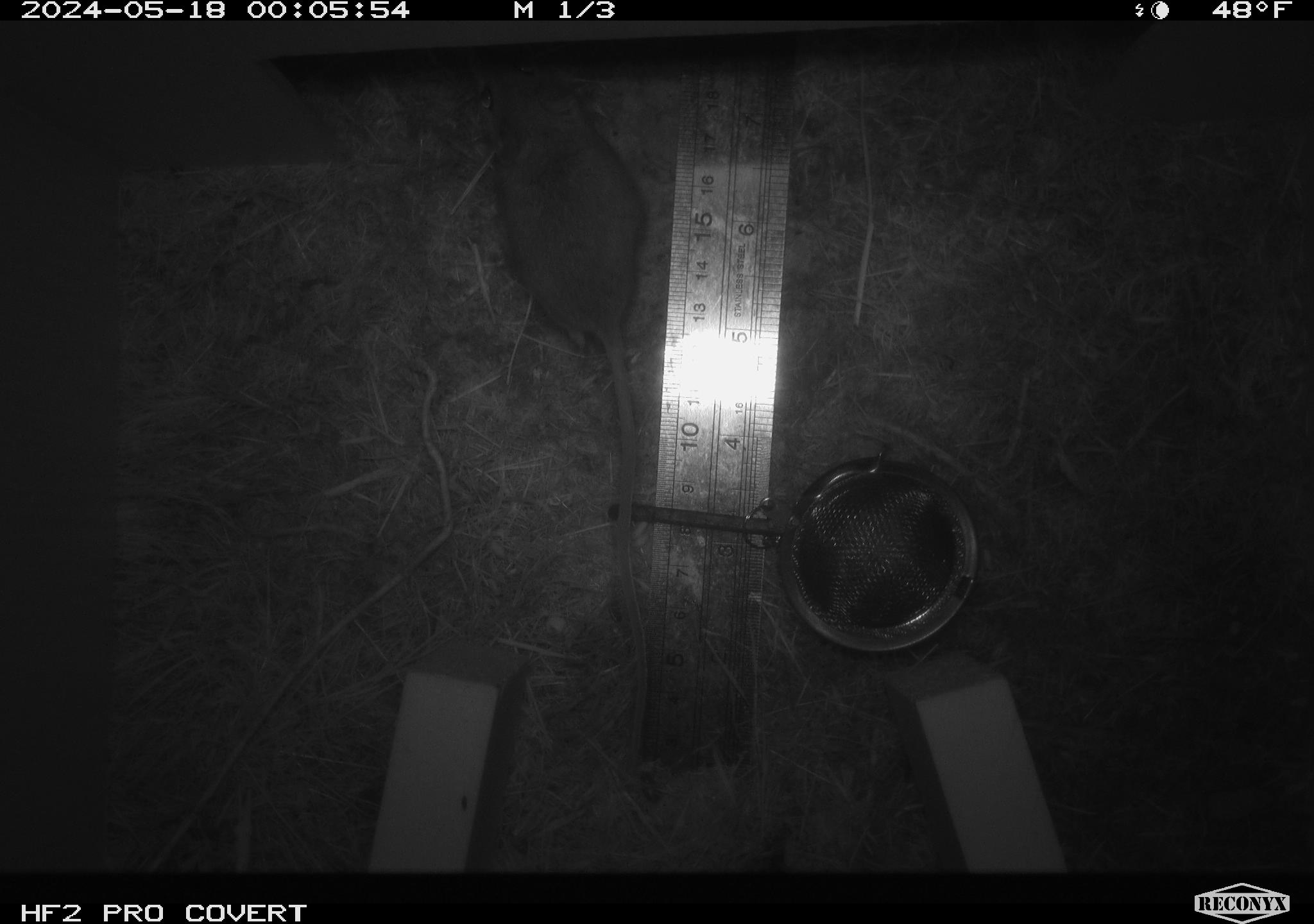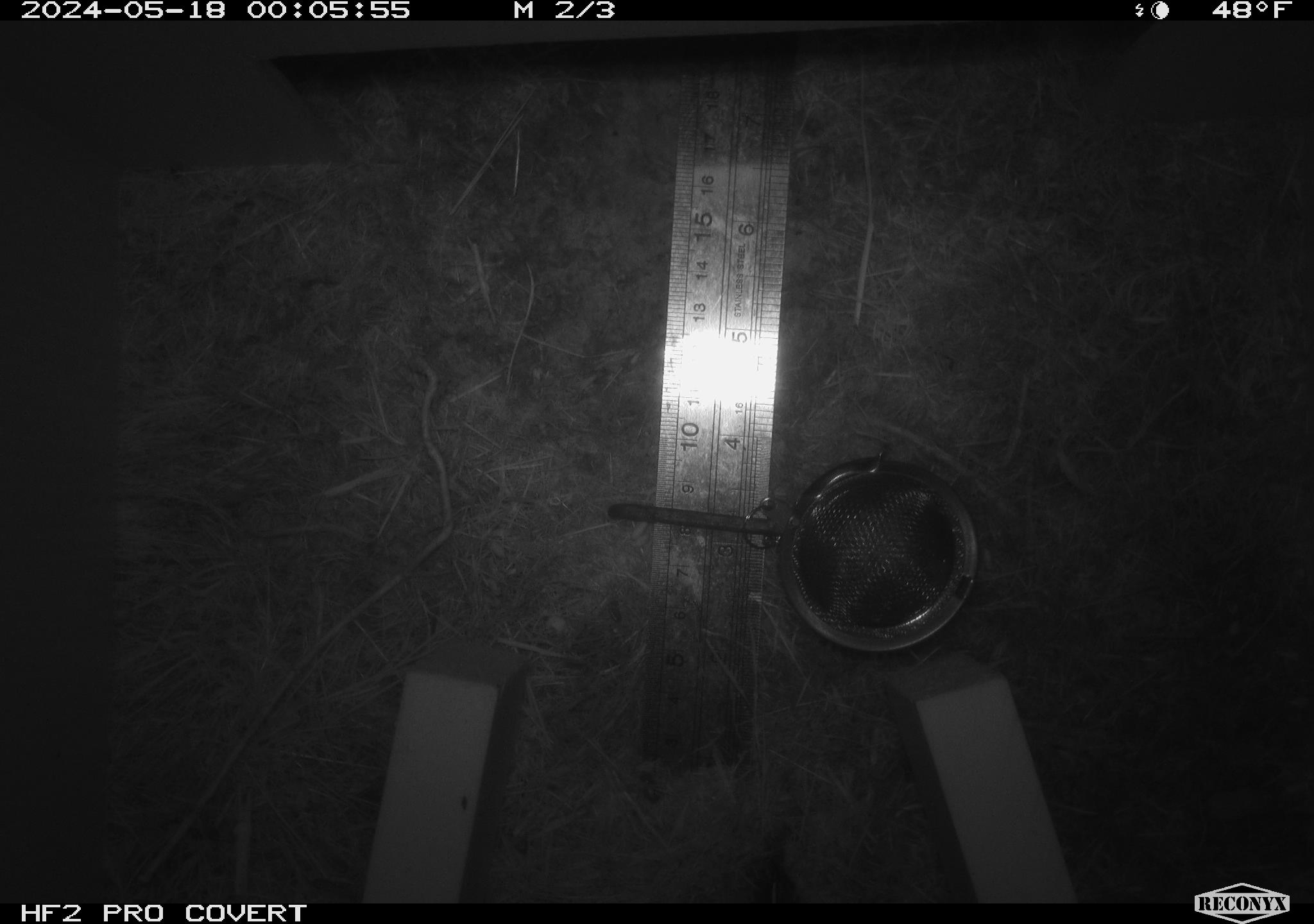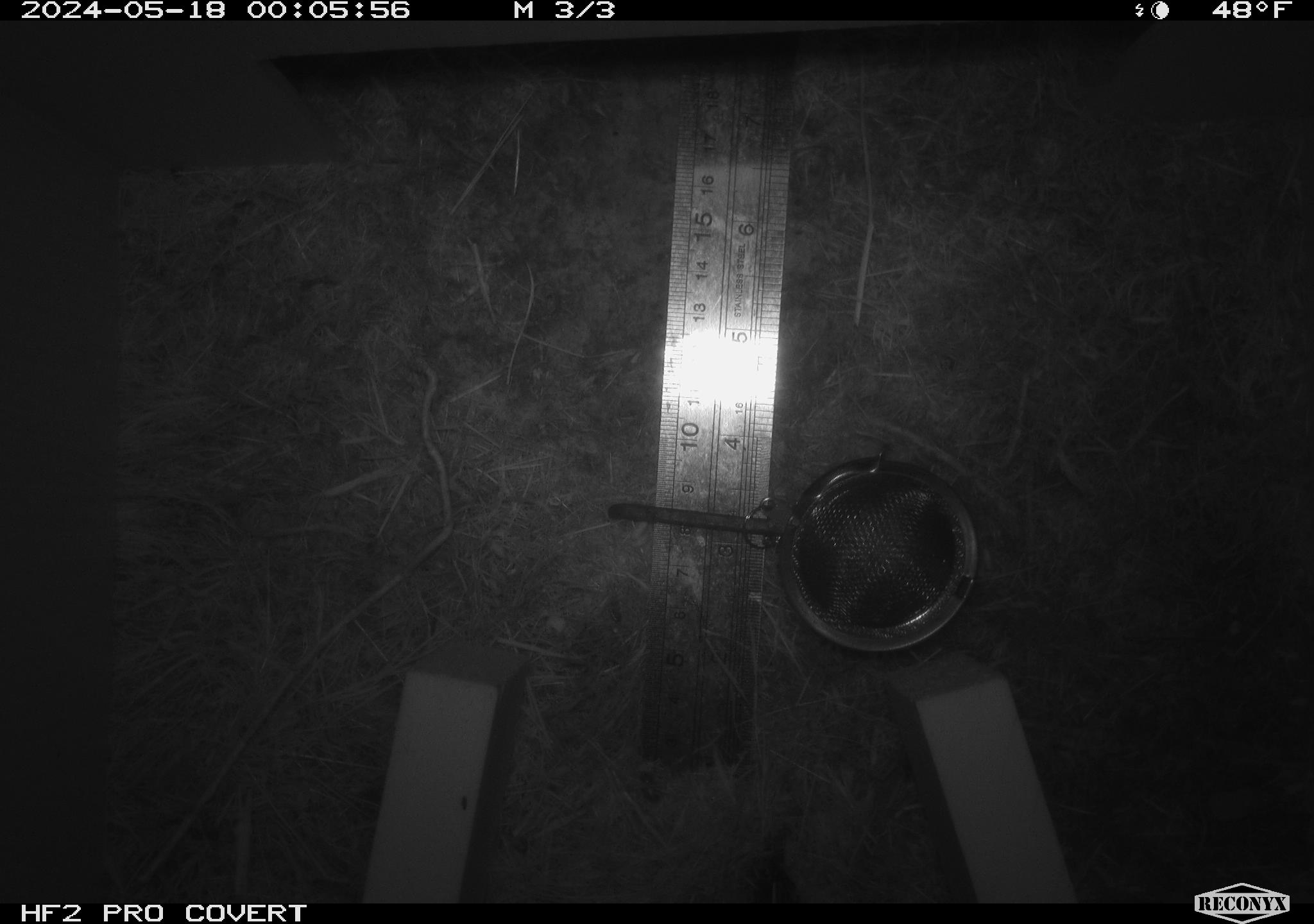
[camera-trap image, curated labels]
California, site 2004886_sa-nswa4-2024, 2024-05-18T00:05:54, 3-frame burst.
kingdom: Animalia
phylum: Chordata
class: Mammalia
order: Rodentia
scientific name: Rodentia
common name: rodent